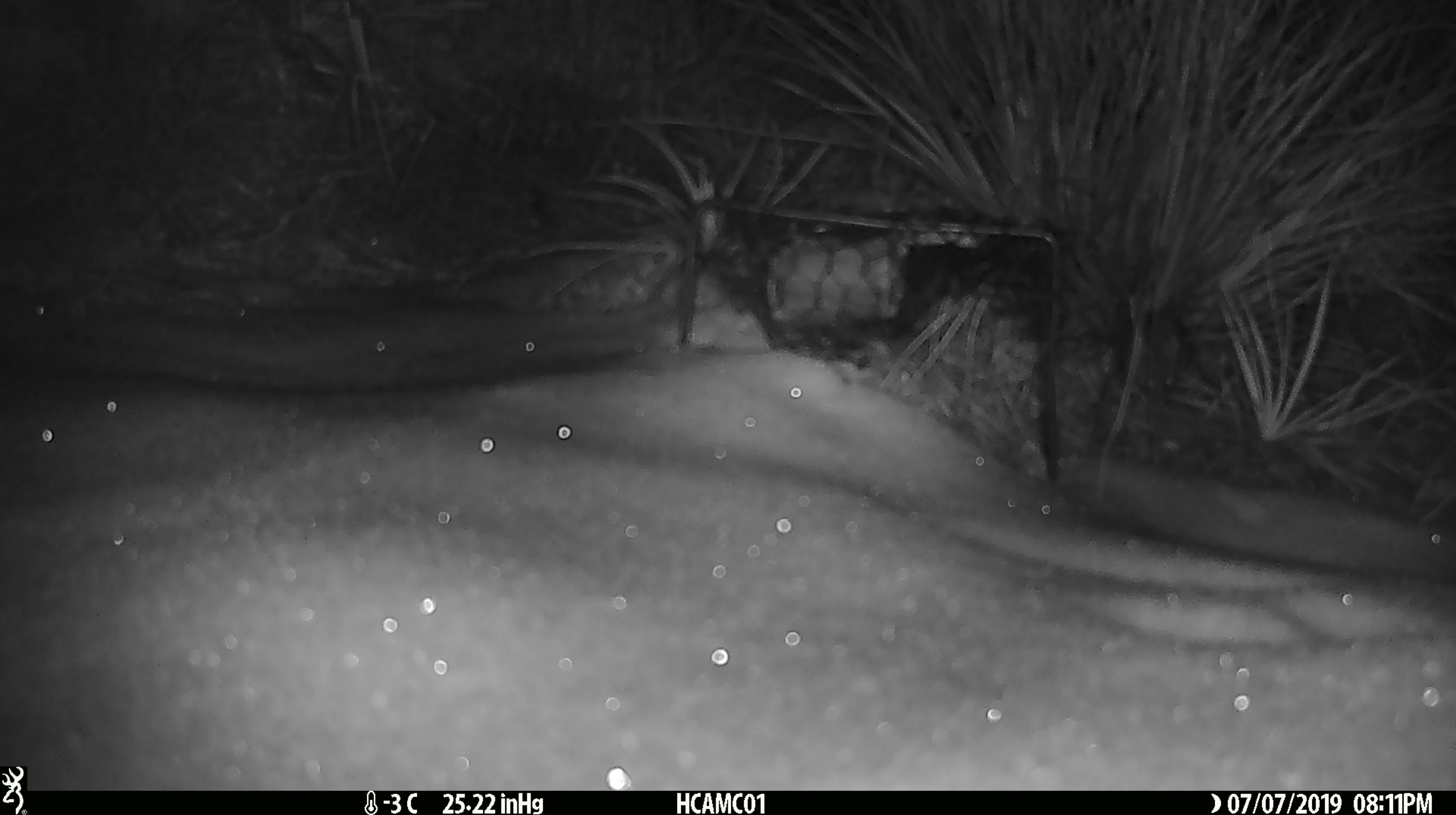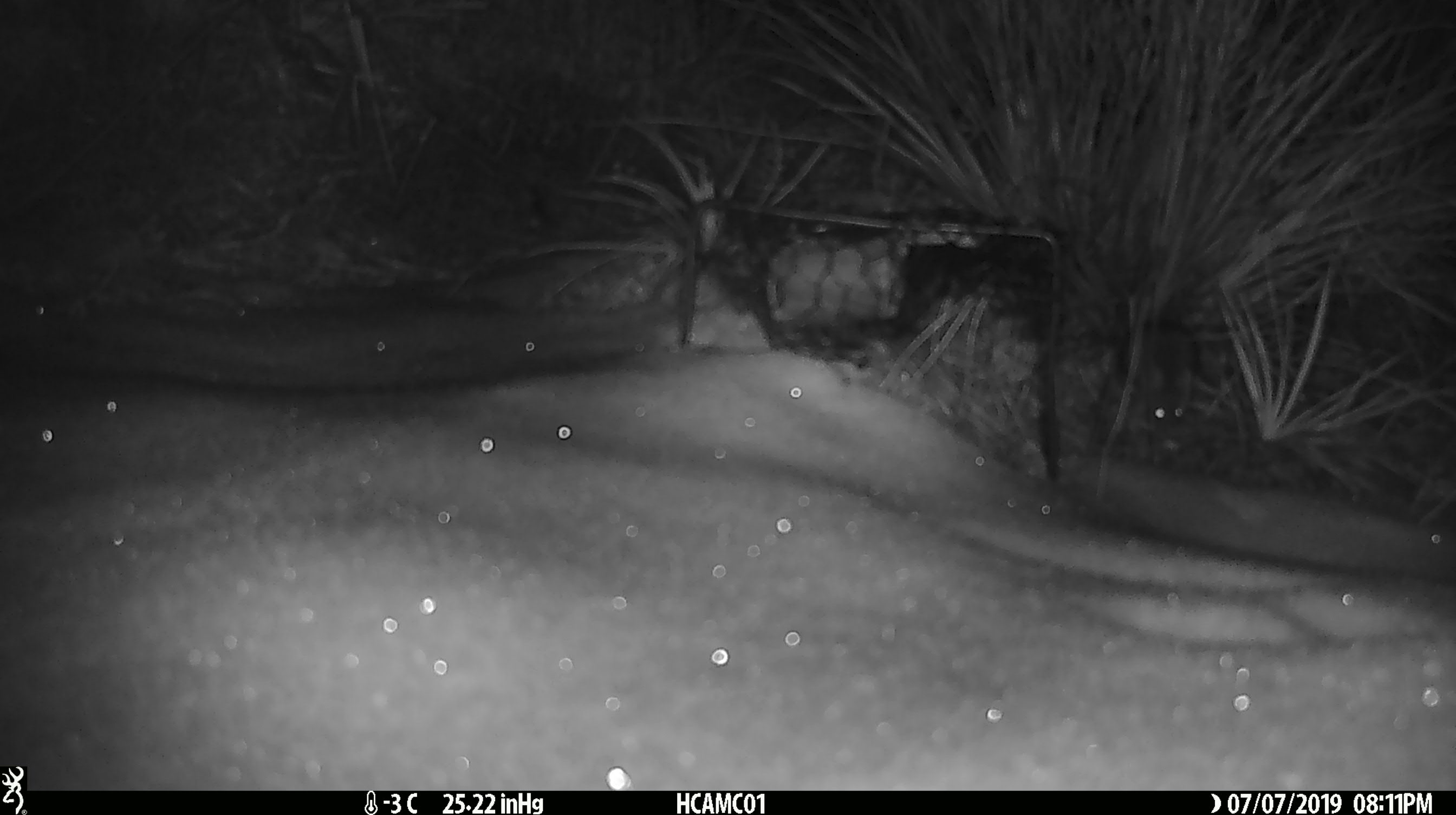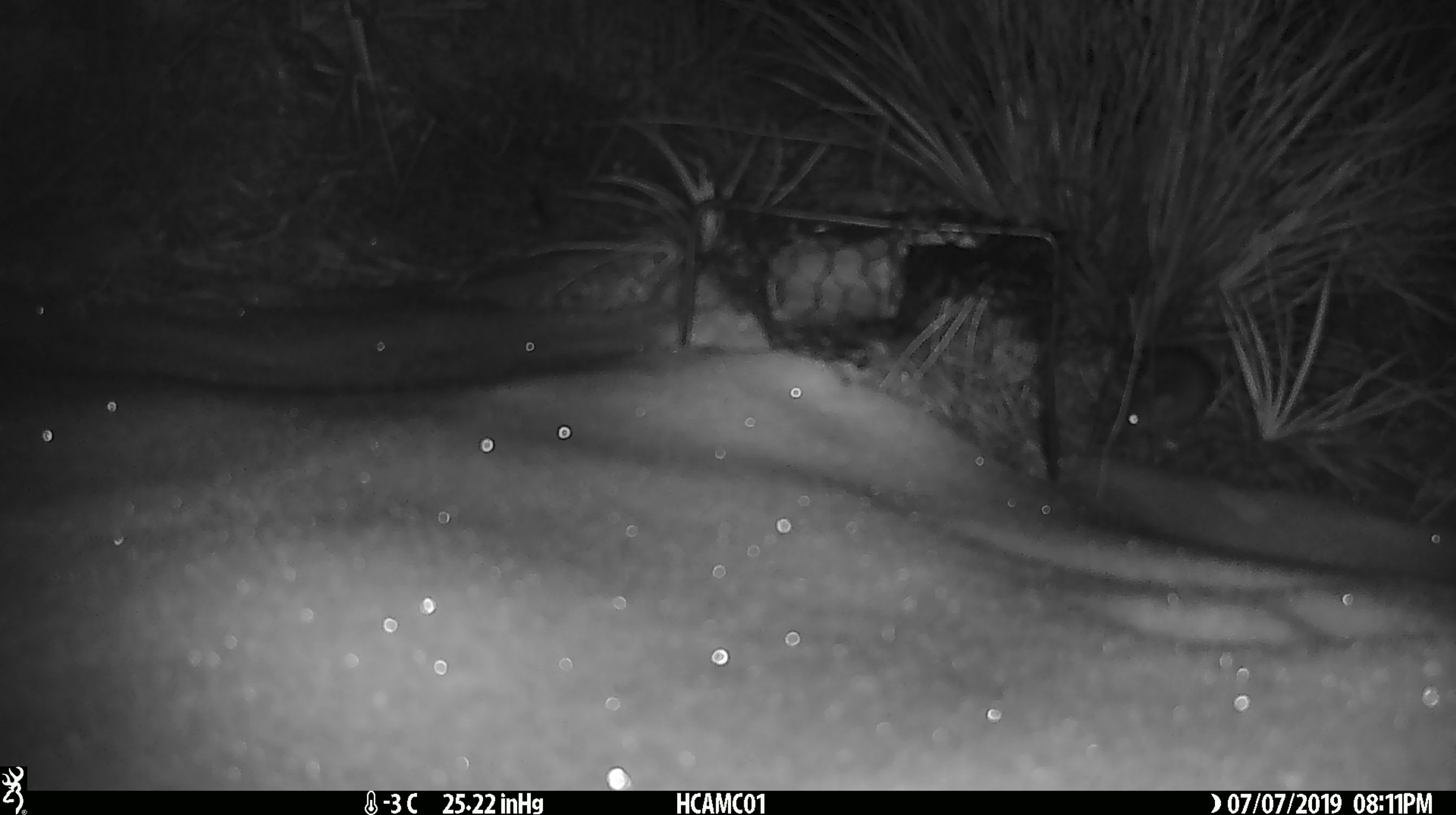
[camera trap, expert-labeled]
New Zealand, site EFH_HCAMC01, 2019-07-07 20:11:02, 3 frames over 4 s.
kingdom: Animalia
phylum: Chordata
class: Mammalia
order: Rodentia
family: Muridae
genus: Mus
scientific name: Mus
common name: mouse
Mouse (Mus).